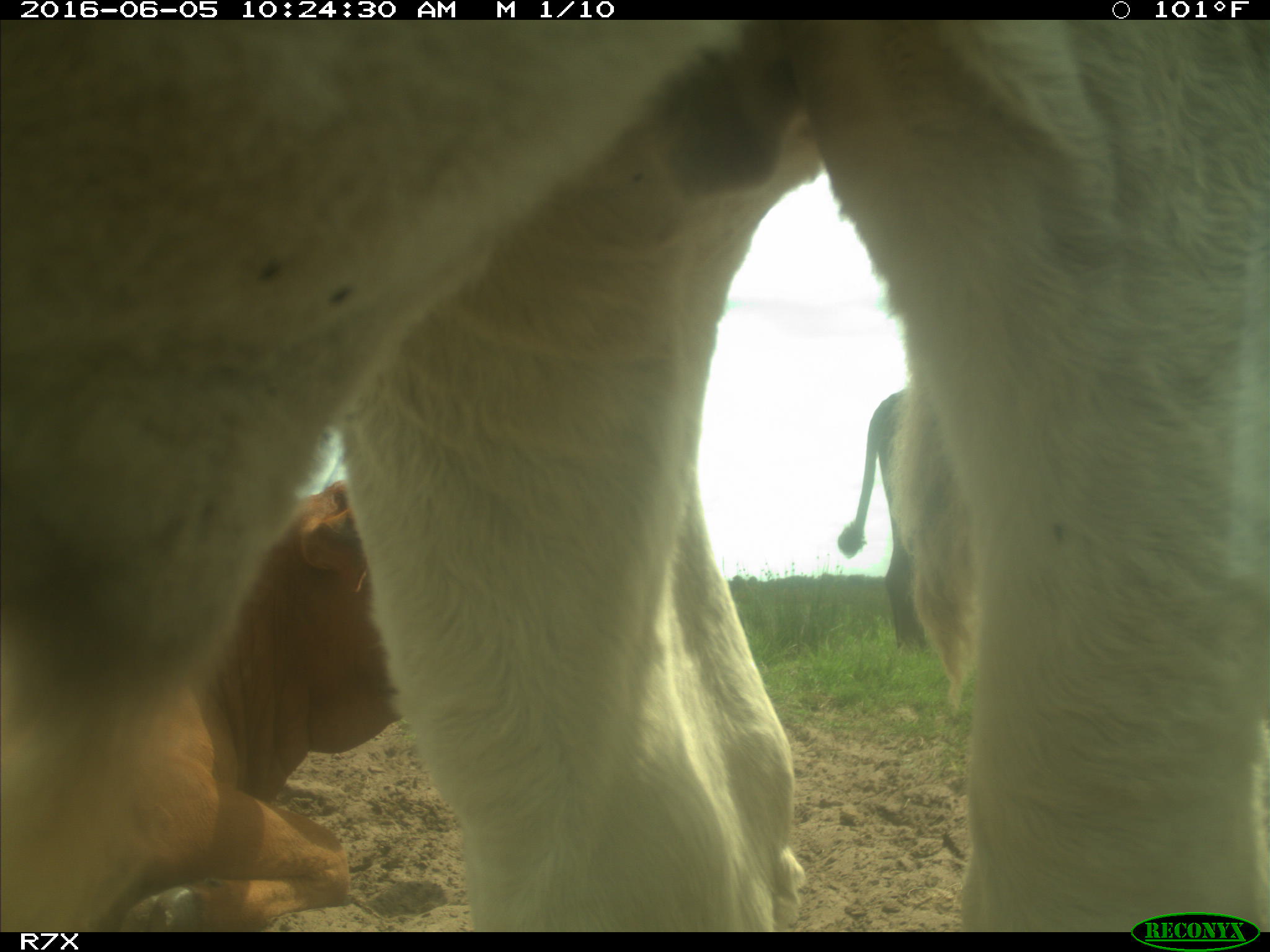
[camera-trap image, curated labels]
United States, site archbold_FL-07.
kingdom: Animalia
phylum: Chordata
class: Mammalia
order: Artiodactyla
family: Bovidae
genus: Bos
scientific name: Bos taurus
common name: domestic cow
Bos taurus (domestic cow).